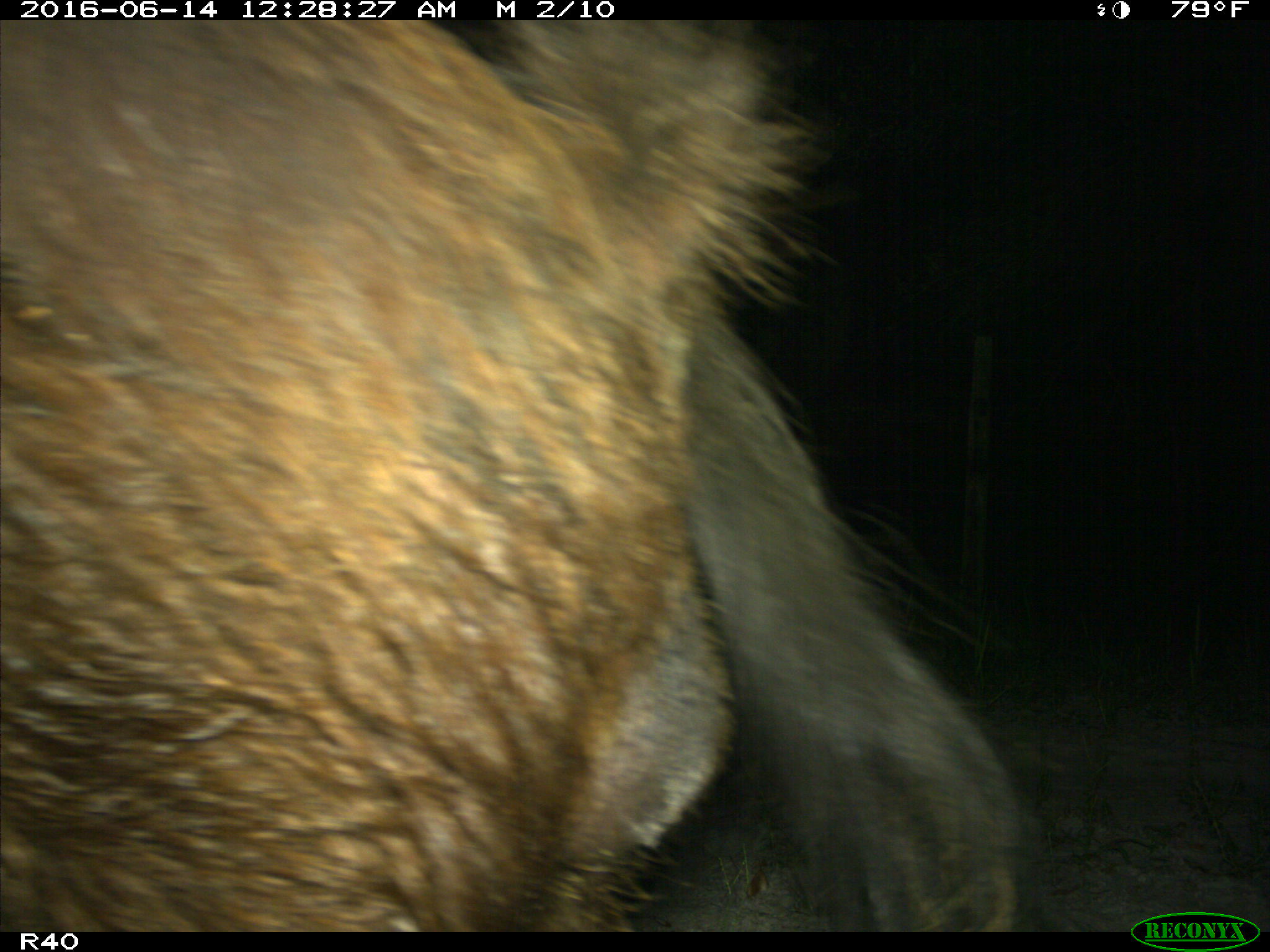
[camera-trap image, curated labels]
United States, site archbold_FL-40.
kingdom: Animalia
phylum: Chordata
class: Mammalia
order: Artiodactyla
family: Suidae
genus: Sus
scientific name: Sus scrofa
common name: wild boar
Sus scrofa (wild boar).